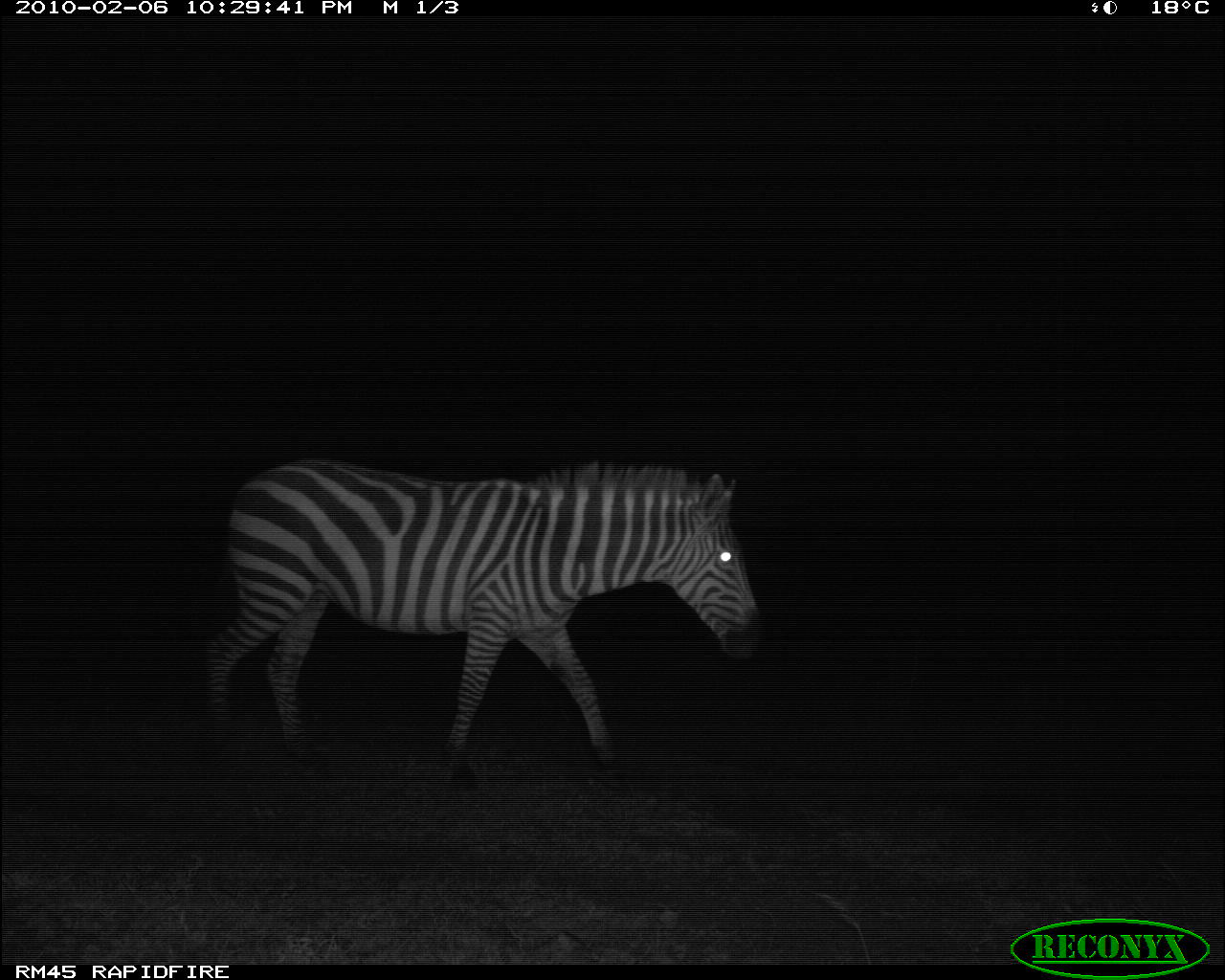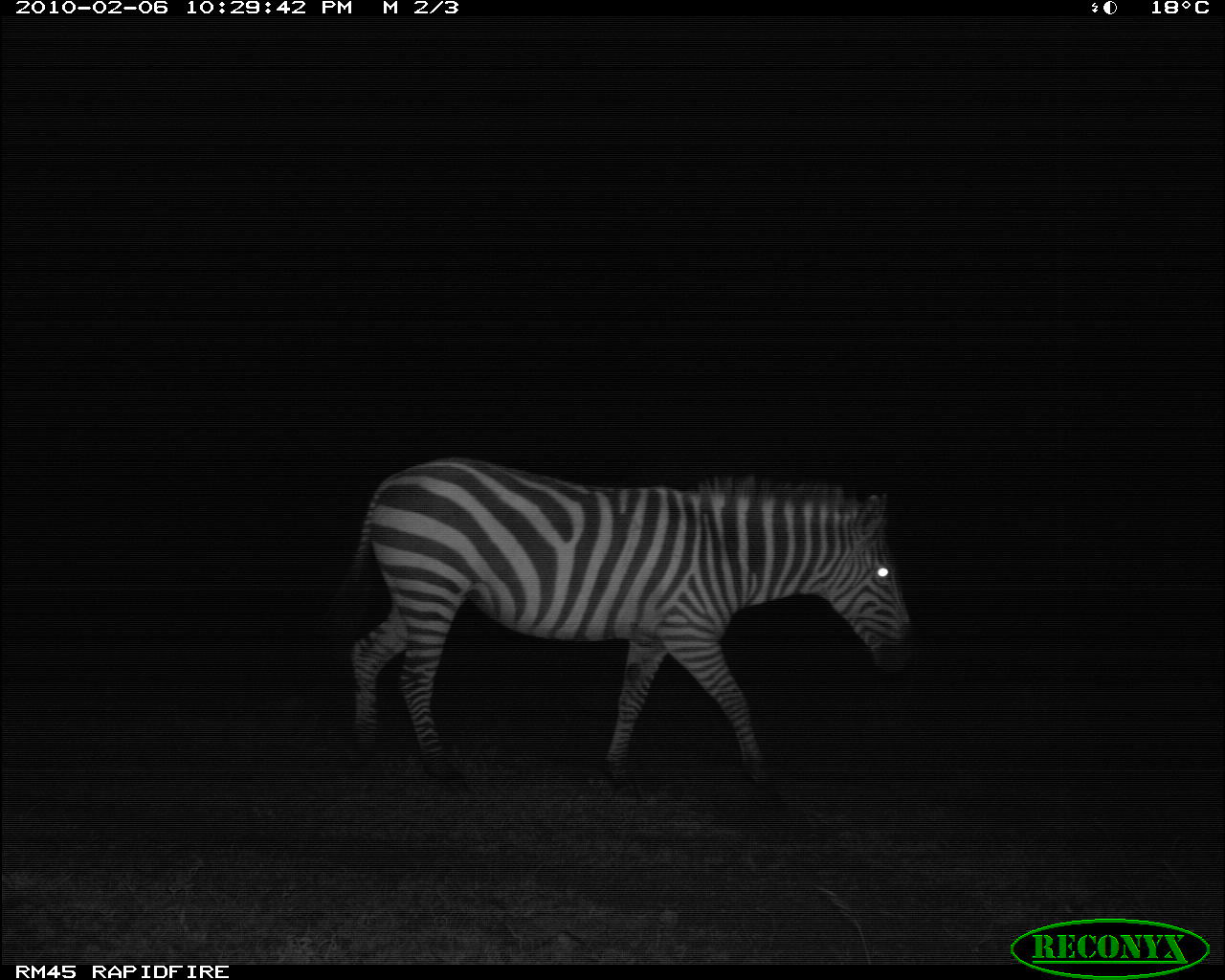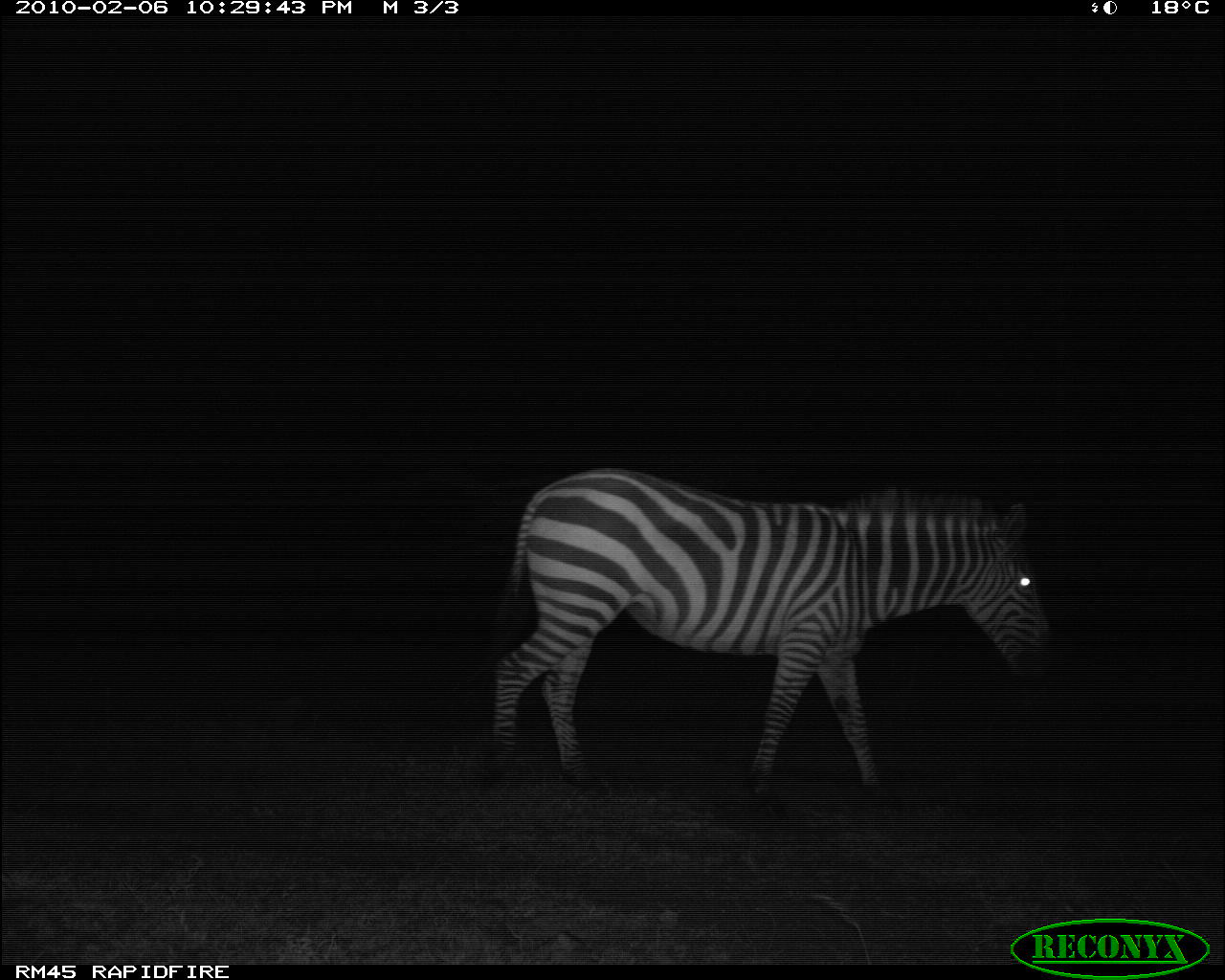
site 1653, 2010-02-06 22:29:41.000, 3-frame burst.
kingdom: Animalia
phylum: Chordata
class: Mammalia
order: Perissodactyla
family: Equidae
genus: Equus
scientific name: Equus quagga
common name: plains zebra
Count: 1.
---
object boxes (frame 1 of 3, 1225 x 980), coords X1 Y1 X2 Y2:
equus quagga: 203 458 764 793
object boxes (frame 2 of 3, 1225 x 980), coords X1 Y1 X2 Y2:
equus quagga: 347 456 914 790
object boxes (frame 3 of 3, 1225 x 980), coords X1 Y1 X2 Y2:
equus quagga: 489 467 1058 806